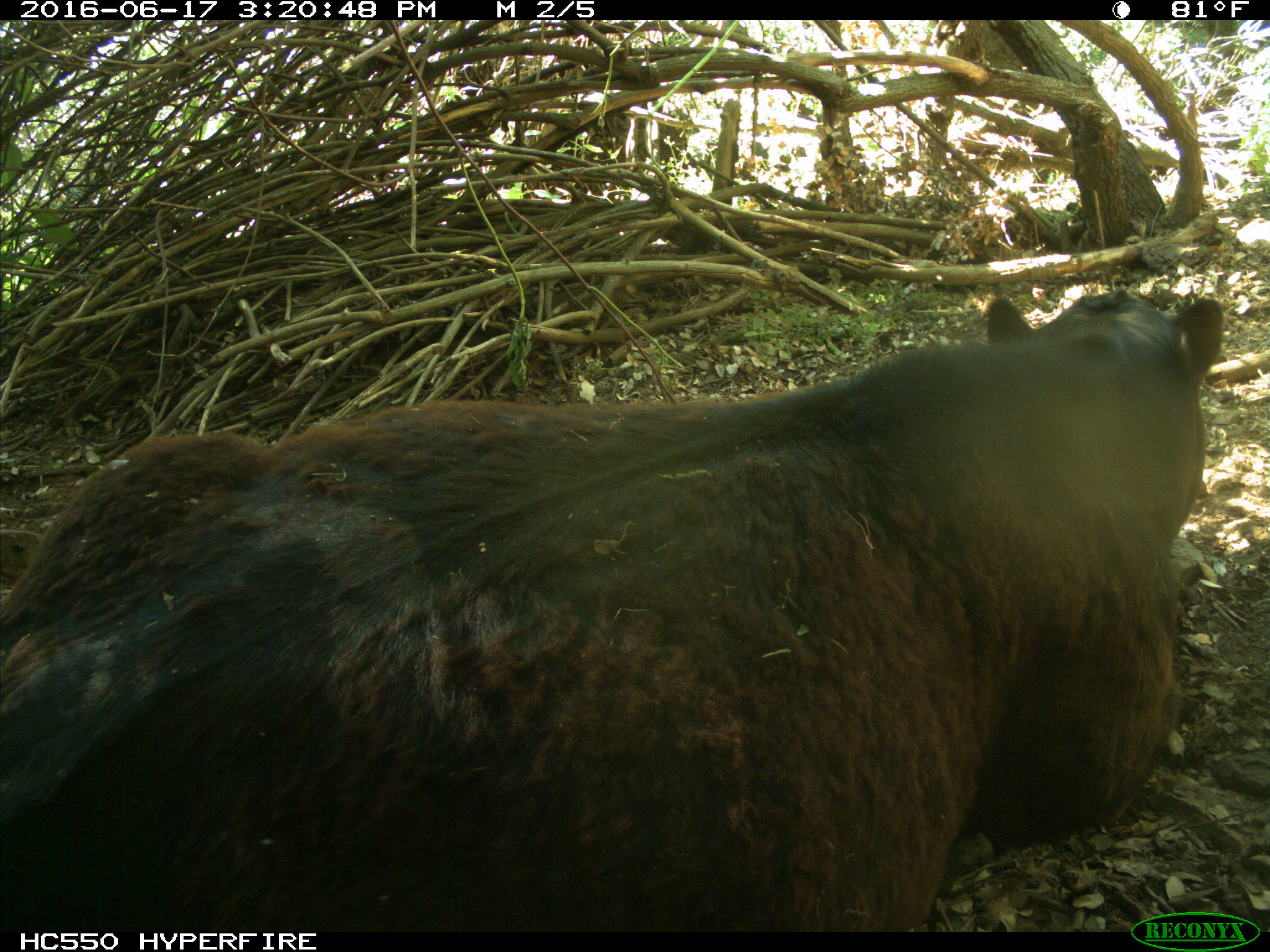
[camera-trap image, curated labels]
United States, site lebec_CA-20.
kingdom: Animalia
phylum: Chordata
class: Mammalia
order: Artiodactyla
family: Bovidae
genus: Bos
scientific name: Bos taurus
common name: domestic cow